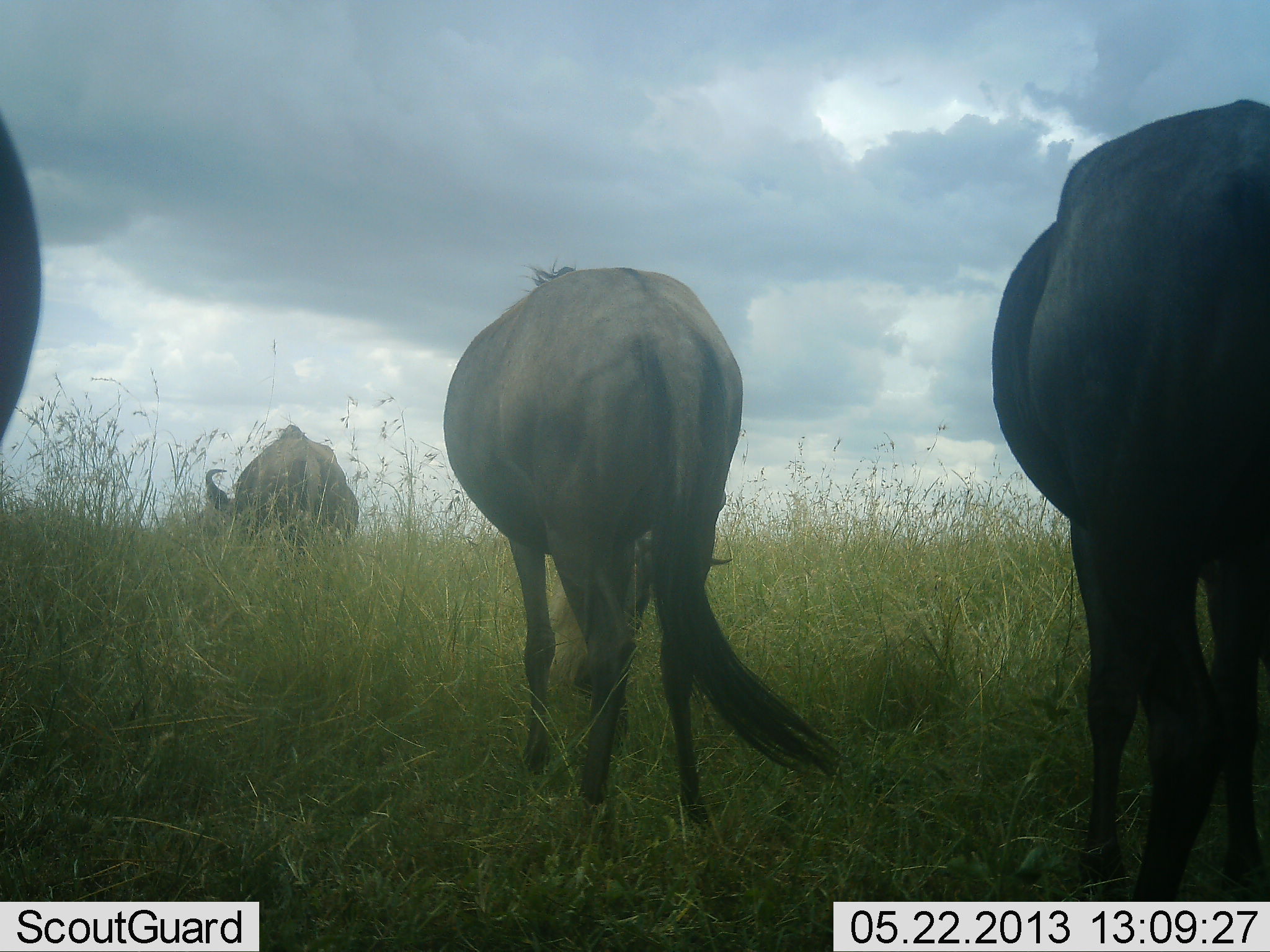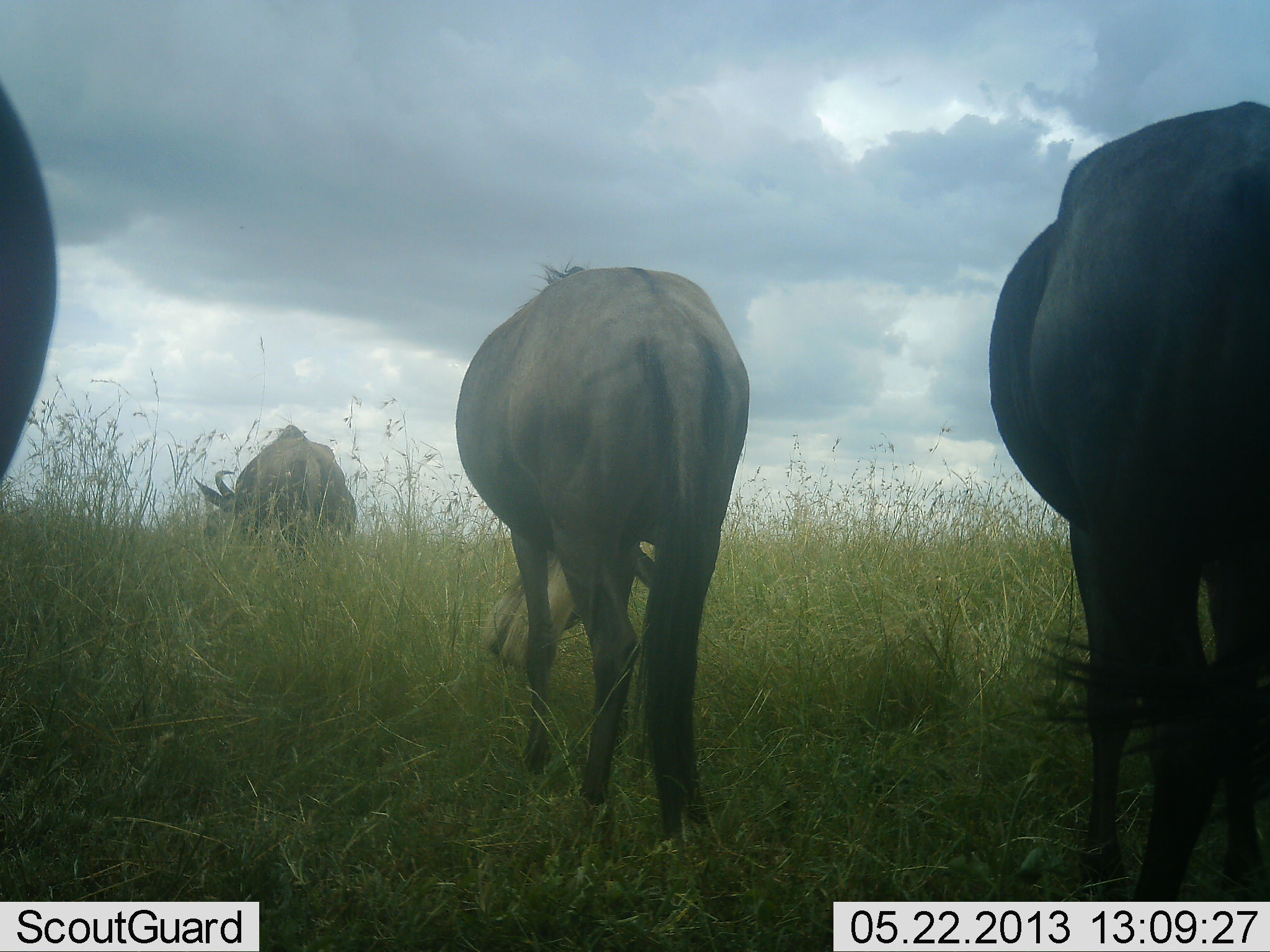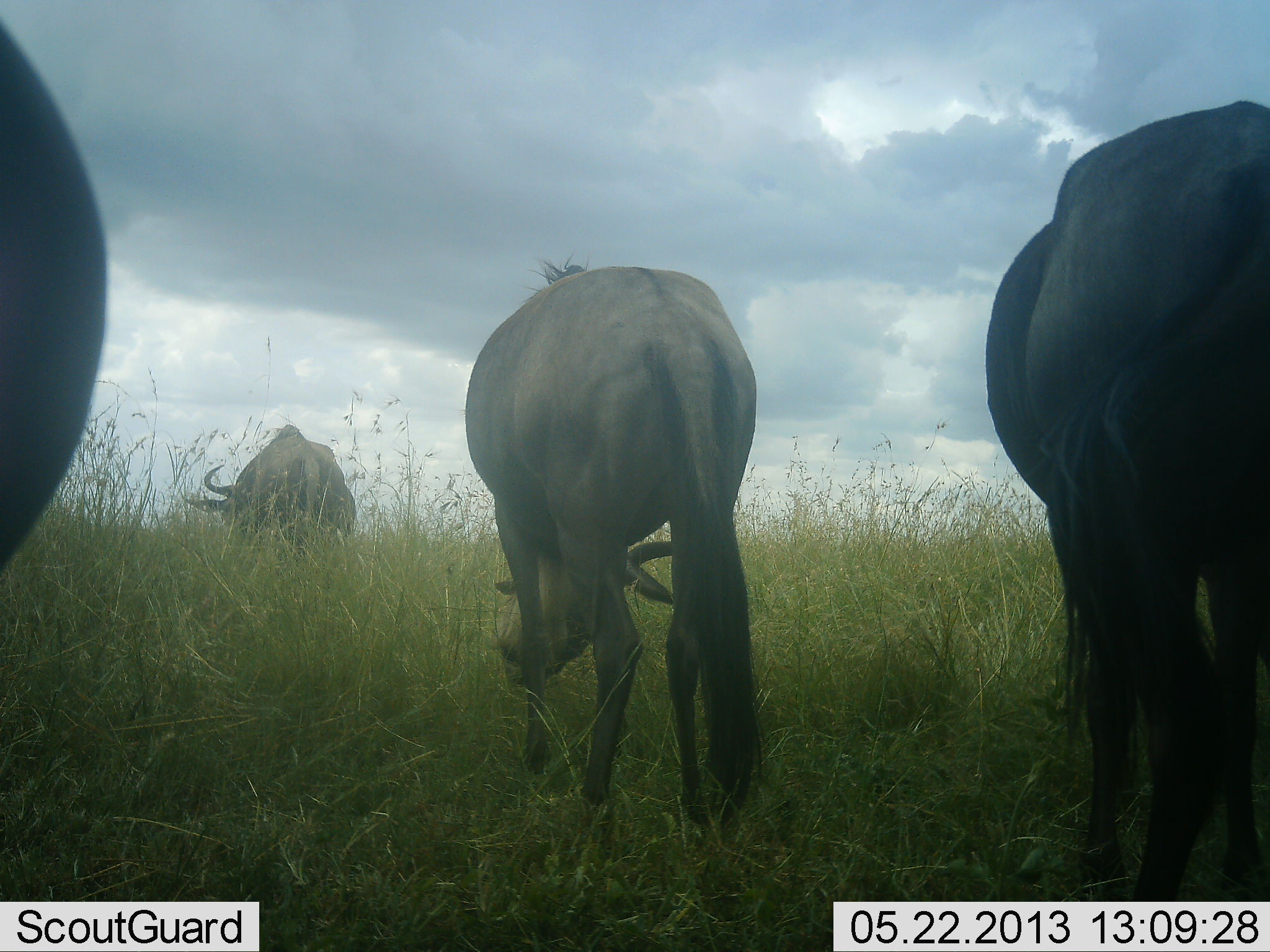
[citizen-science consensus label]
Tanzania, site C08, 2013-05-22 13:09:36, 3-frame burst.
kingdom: Animalia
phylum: Chordata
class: Mammalia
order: Artiodactyla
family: Bovidae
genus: Connochaetes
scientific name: Connochaetes taurinus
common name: blue wildebeest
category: wildebeest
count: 4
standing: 40%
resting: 0%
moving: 0%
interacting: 0%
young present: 0%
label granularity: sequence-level